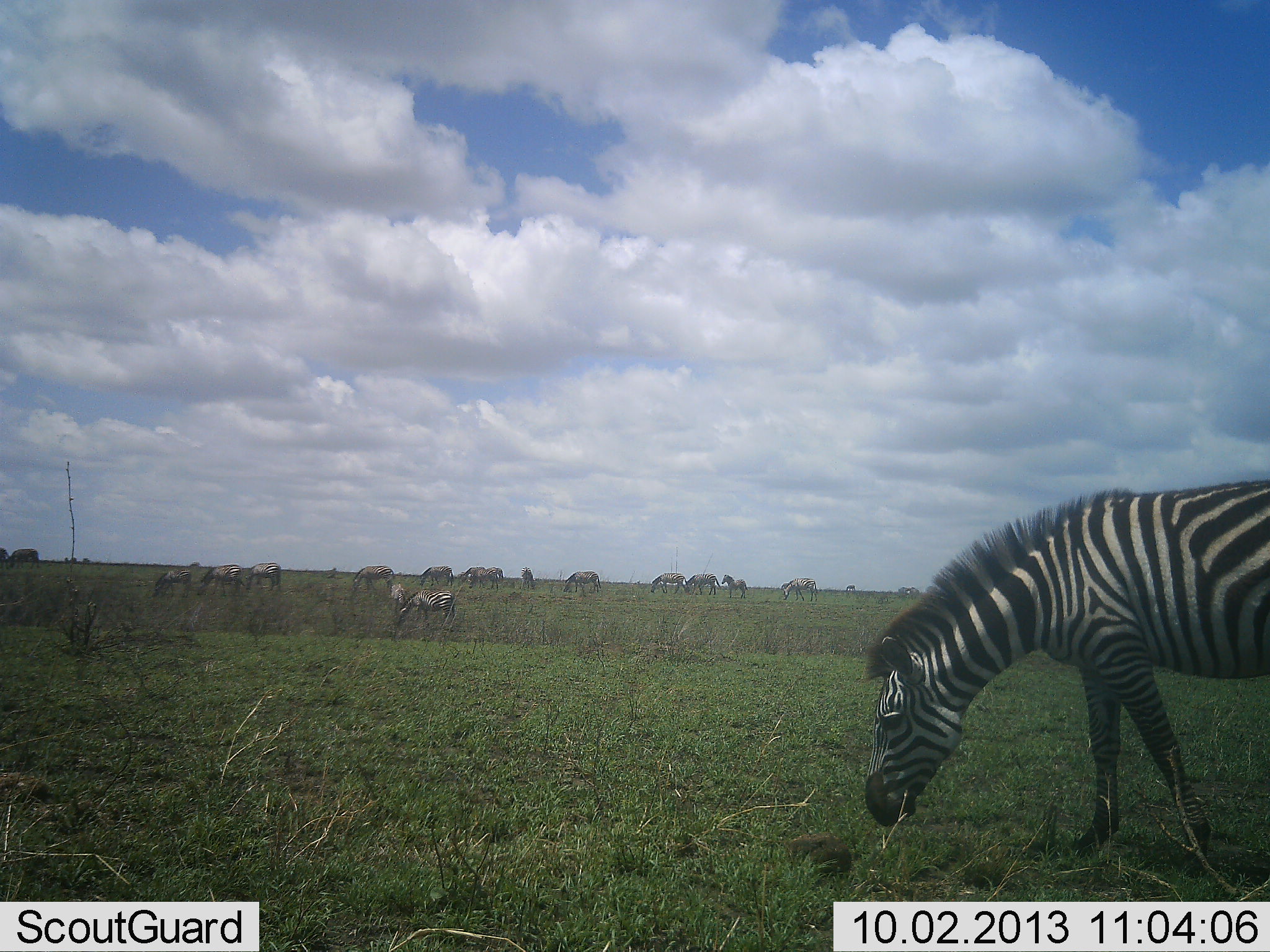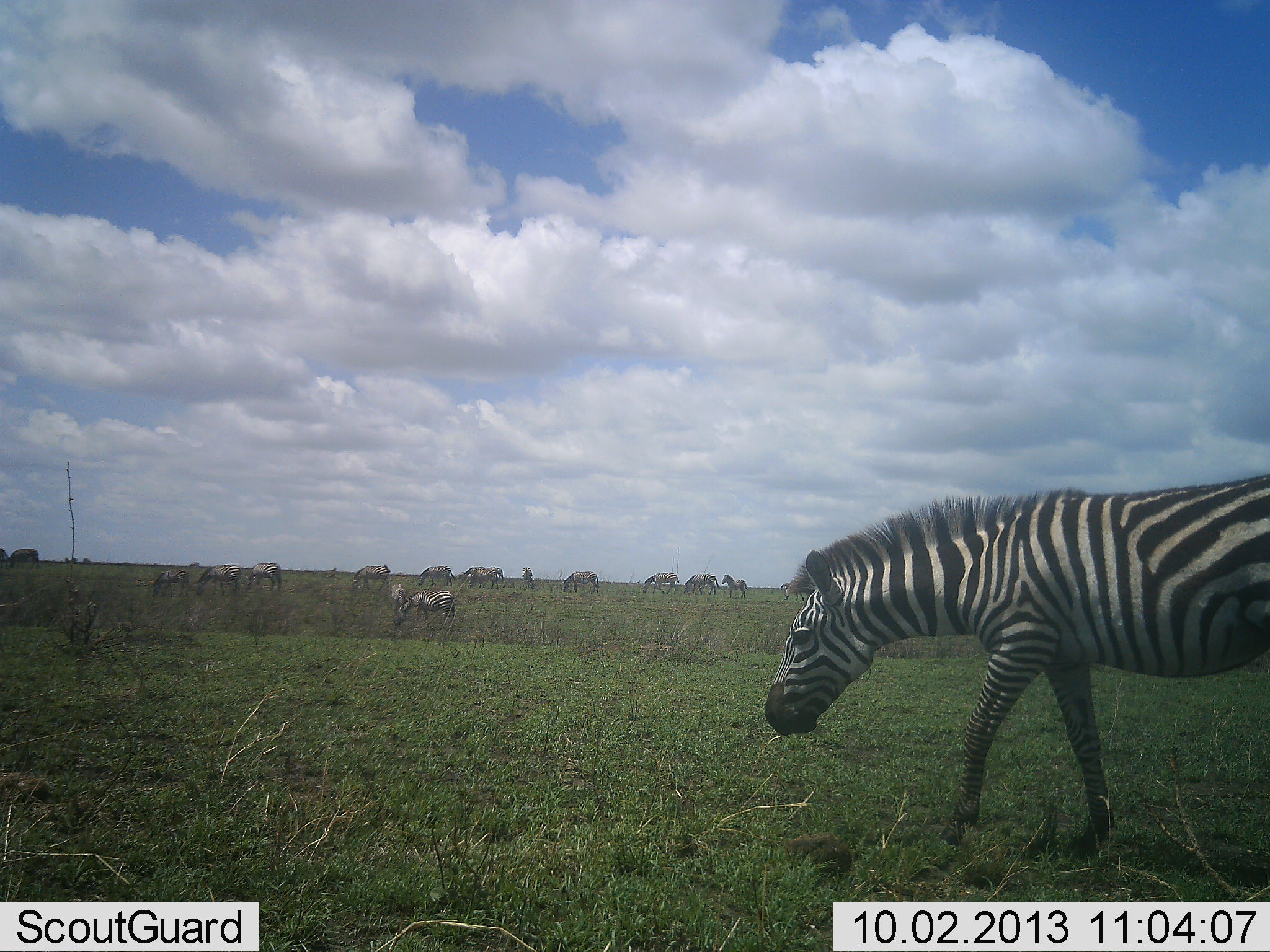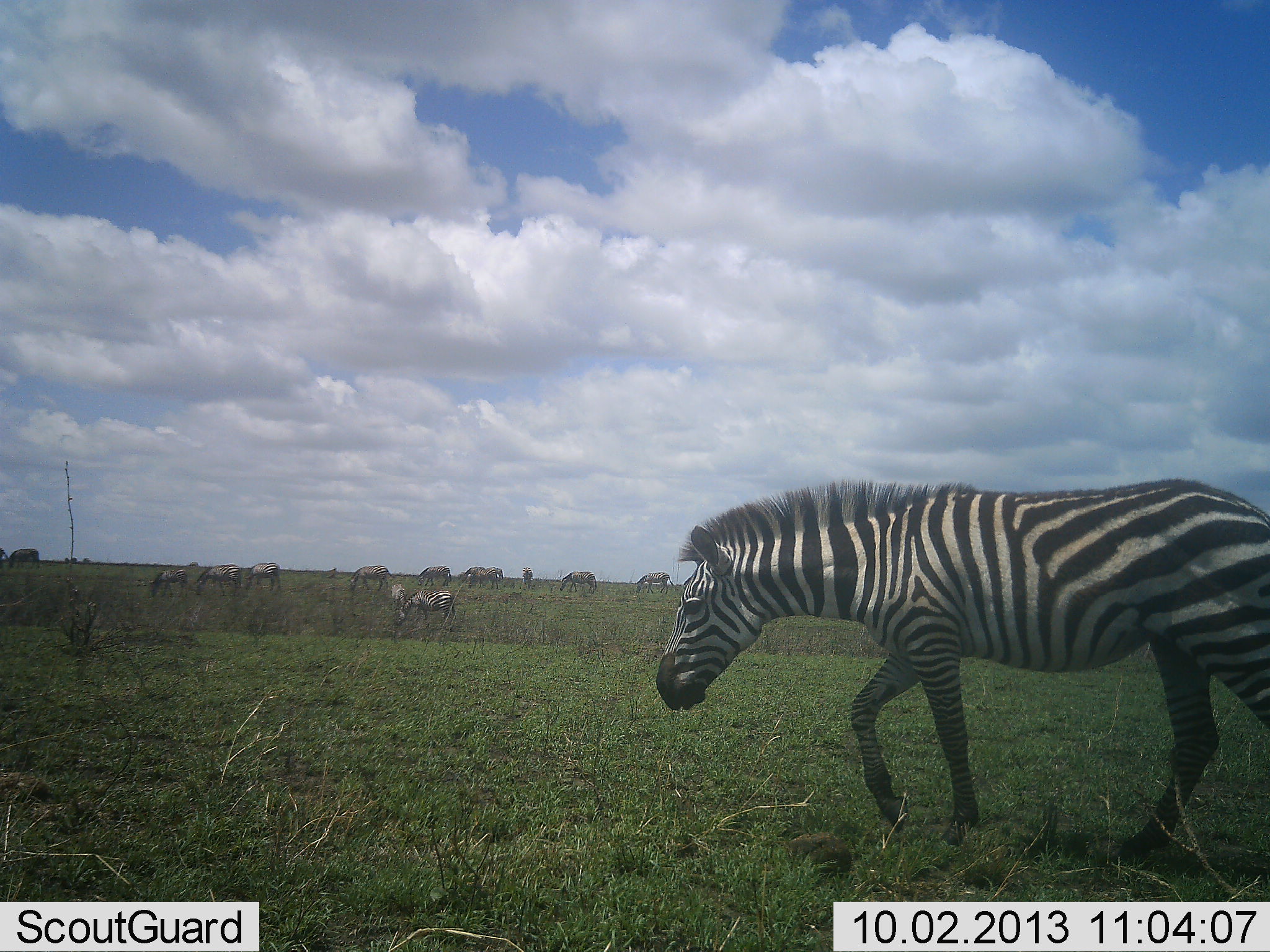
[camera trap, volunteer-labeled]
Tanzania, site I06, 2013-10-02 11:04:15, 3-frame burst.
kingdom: Animalia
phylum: Chordata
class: Mammalia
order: Perissodactyla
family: Equidae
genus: Equus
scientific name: Equus quagga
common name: plains zebra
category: zebra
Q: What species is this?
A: Zebra (plains zebra) (Equus quagga).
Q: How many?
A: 11-50.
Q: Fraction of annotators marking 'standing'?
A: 55%.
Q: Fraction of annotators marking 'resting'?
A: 0%.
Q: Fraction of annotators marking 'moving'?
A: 45%.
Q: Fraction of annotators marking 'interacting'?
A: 0%.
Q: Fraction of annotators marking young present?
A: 0%.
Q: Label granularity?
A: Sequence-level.